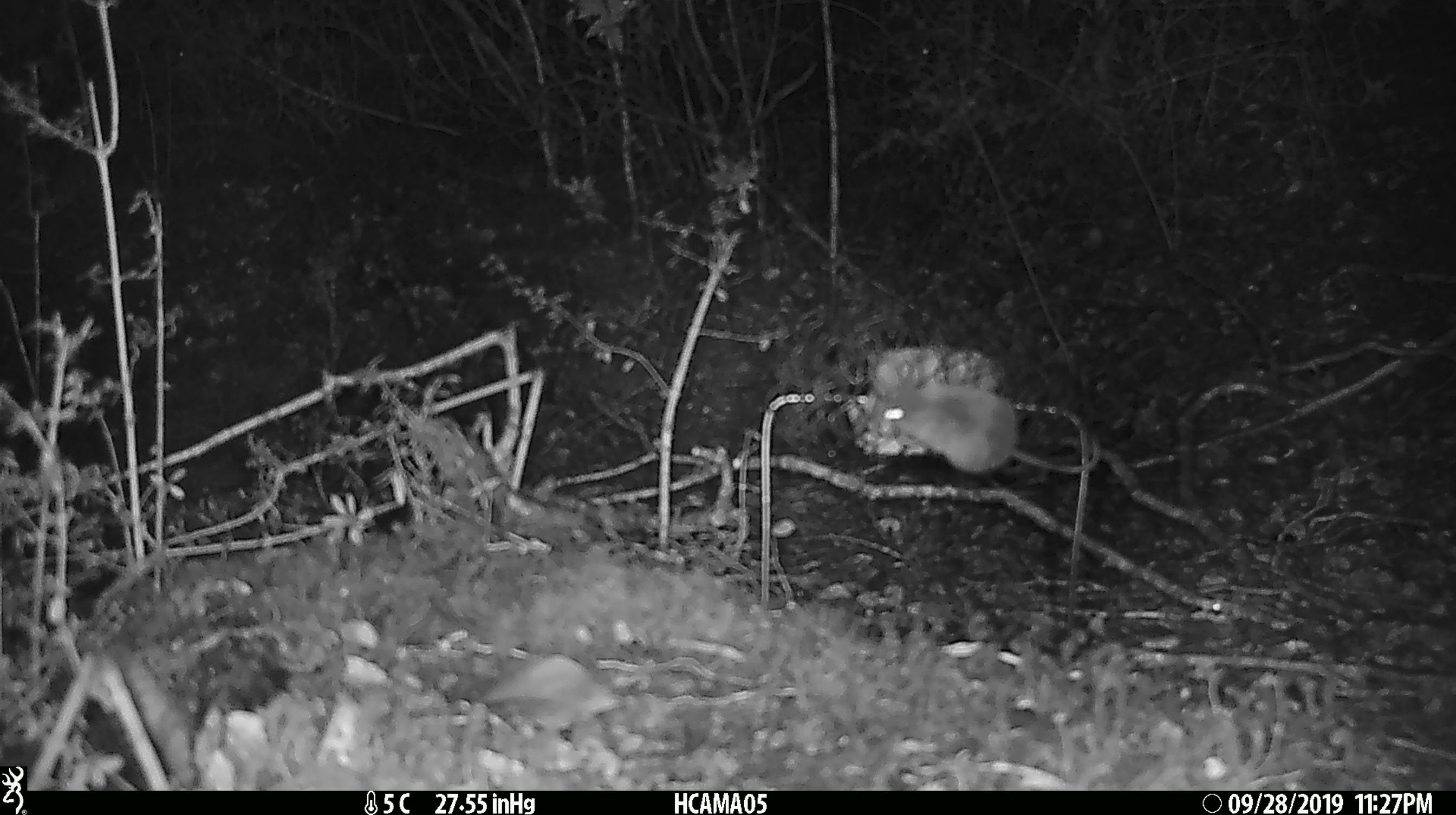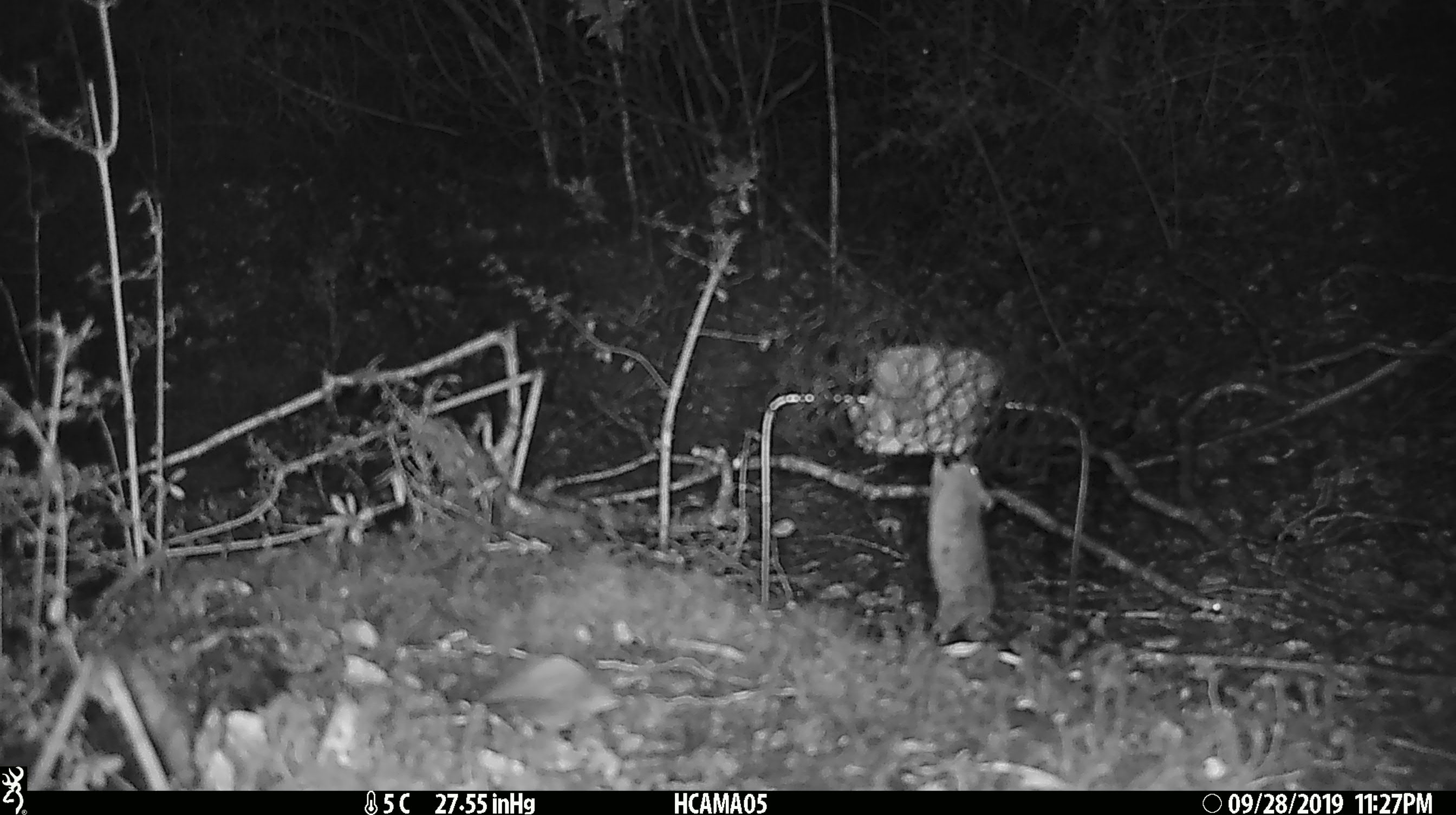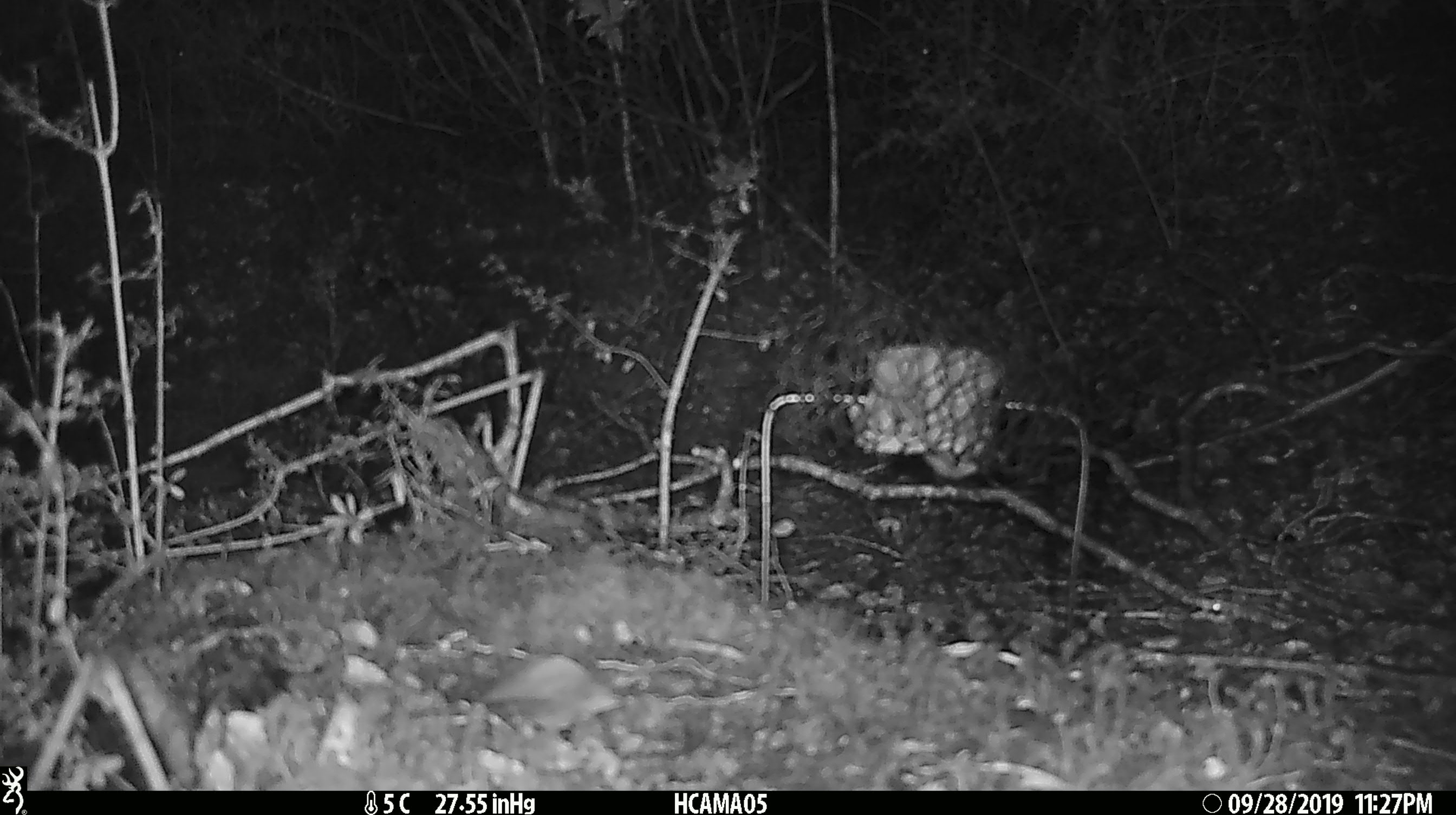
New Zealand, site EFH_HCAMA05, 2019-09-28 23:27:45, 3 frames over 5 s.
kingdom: Animalia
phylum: Chordata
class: Mammalia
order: Rodentia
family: Muridae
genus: Mus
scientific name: Mus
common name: mouse